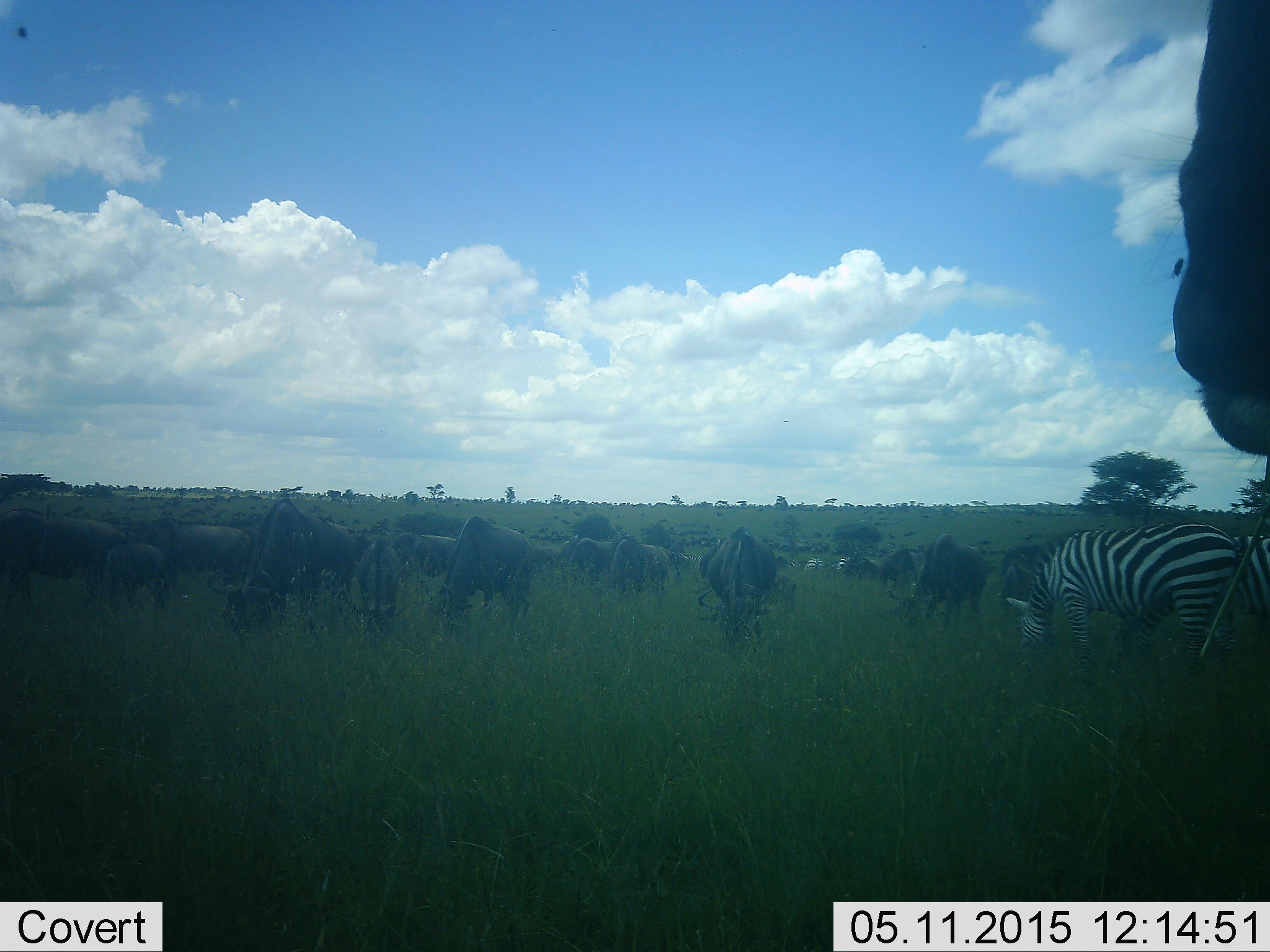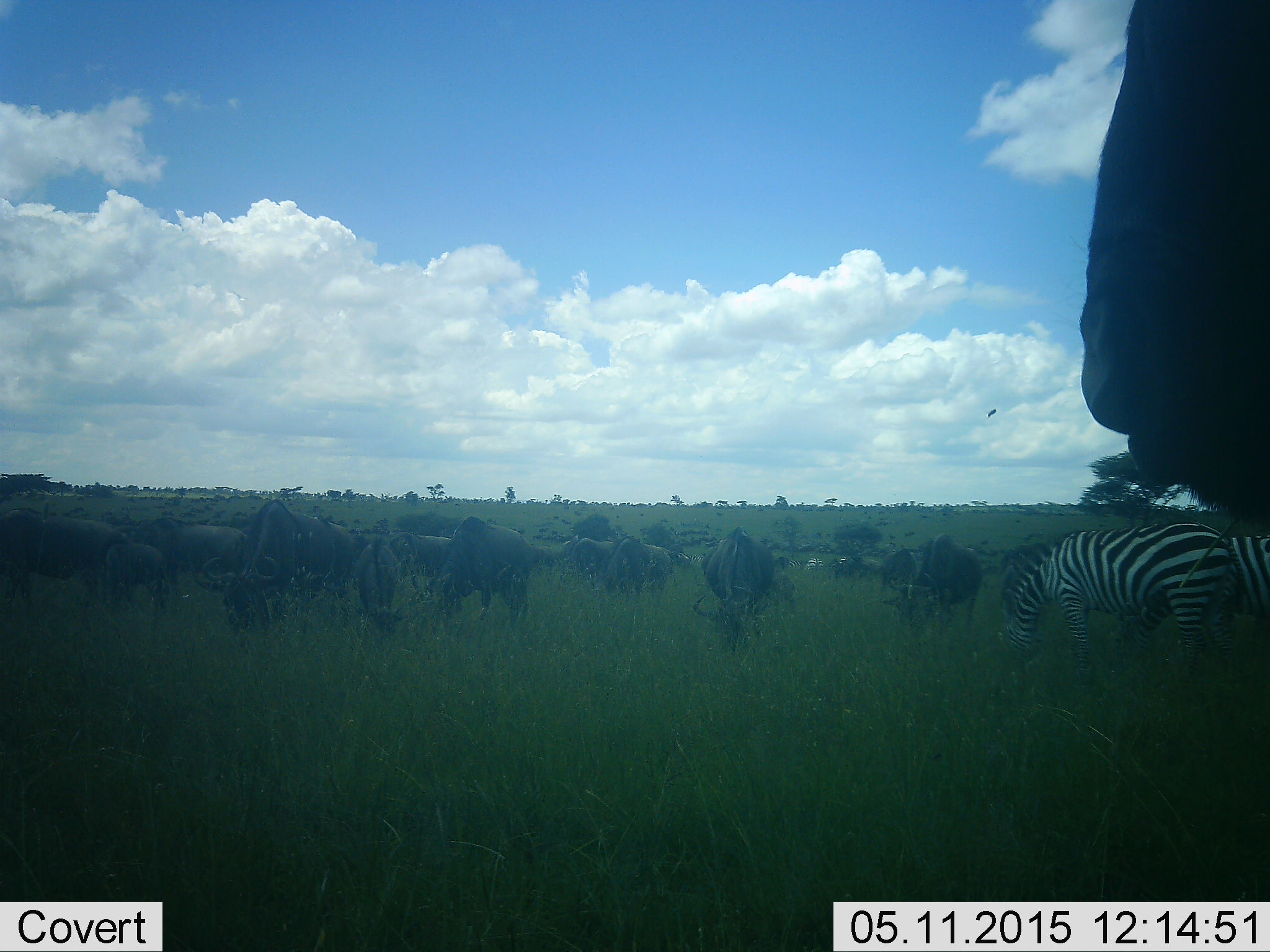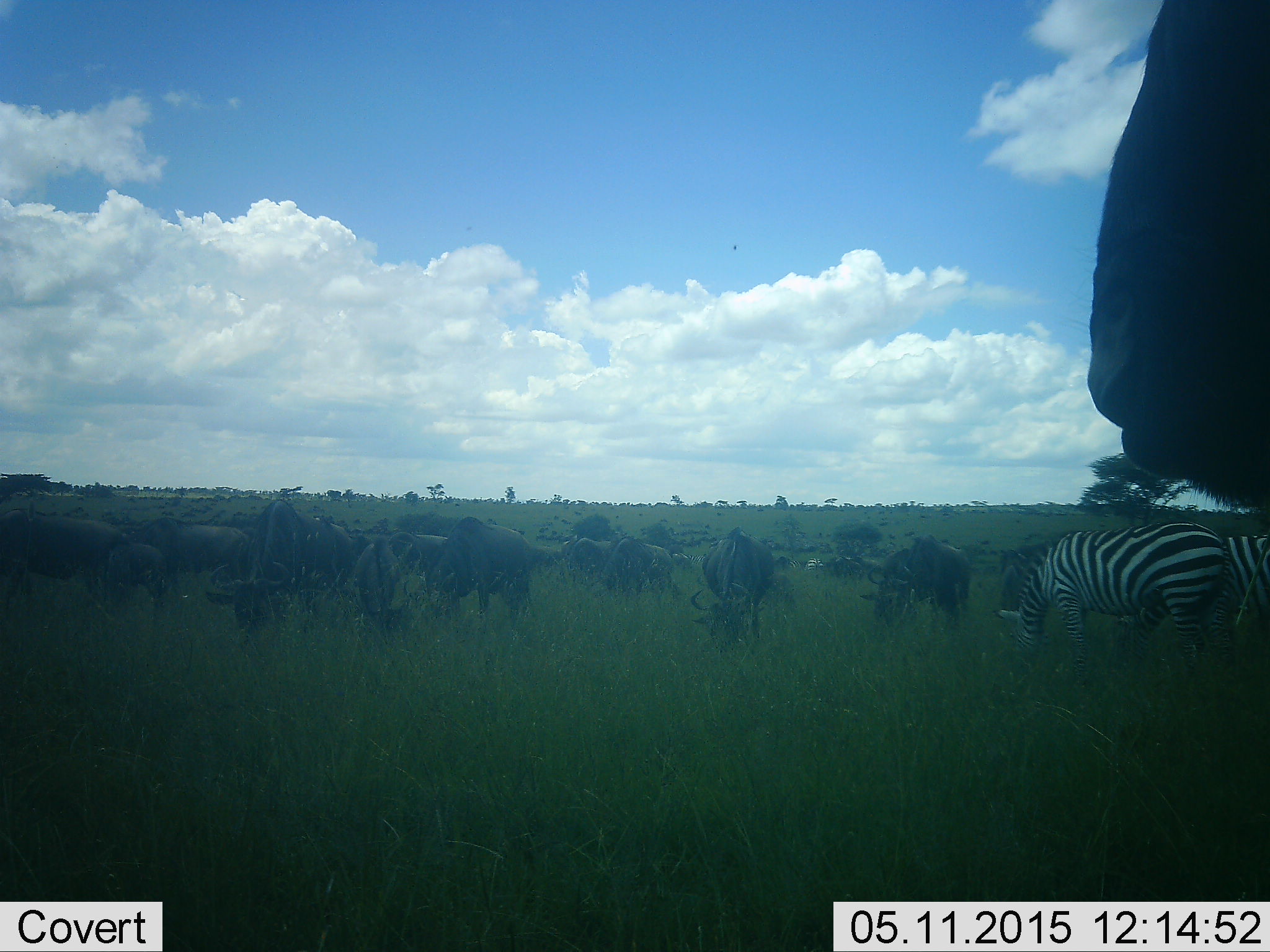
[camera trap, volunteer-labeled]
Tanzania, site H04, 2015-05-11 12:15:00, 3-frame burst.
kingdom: Animalia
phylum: Chordata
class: Mammalia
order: Artiodactyla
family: Bovidae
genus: Connochaetes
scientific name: Connochaetes taurinus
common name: blue wildebeest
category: wildebeest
Wildebeest (blue wildebeest) (Connochaetes taurinus), count 11-50. Behavior (volunteer vote fractions): standing 45%, resting 0%, moving 9%, interacting 0%. Young present (vote fraction): 18%. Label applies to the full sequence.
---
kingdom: Animalia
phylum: Chordata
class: Mammalia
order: Perissodactyla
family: Equidae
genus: Equus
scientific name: Equus quagga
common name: plains zebra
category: zebra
Zebra (plains zebra) (Equus quagga), count 2. Behavior (volunteer vote fractions): standing 0%, resting 0%, moving 9%, interacting 0%. Young present (vote fraction): 0%. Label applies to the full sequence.